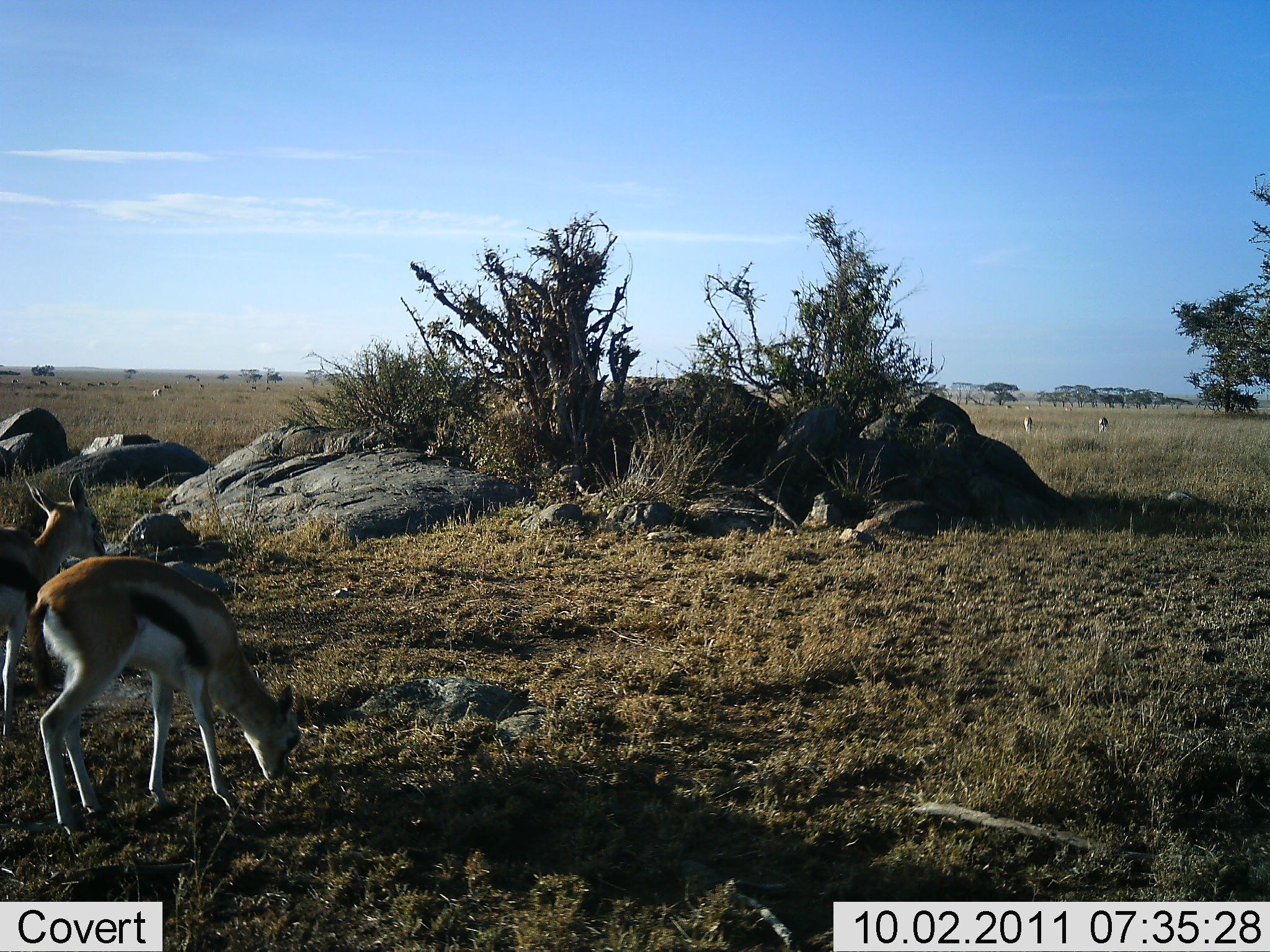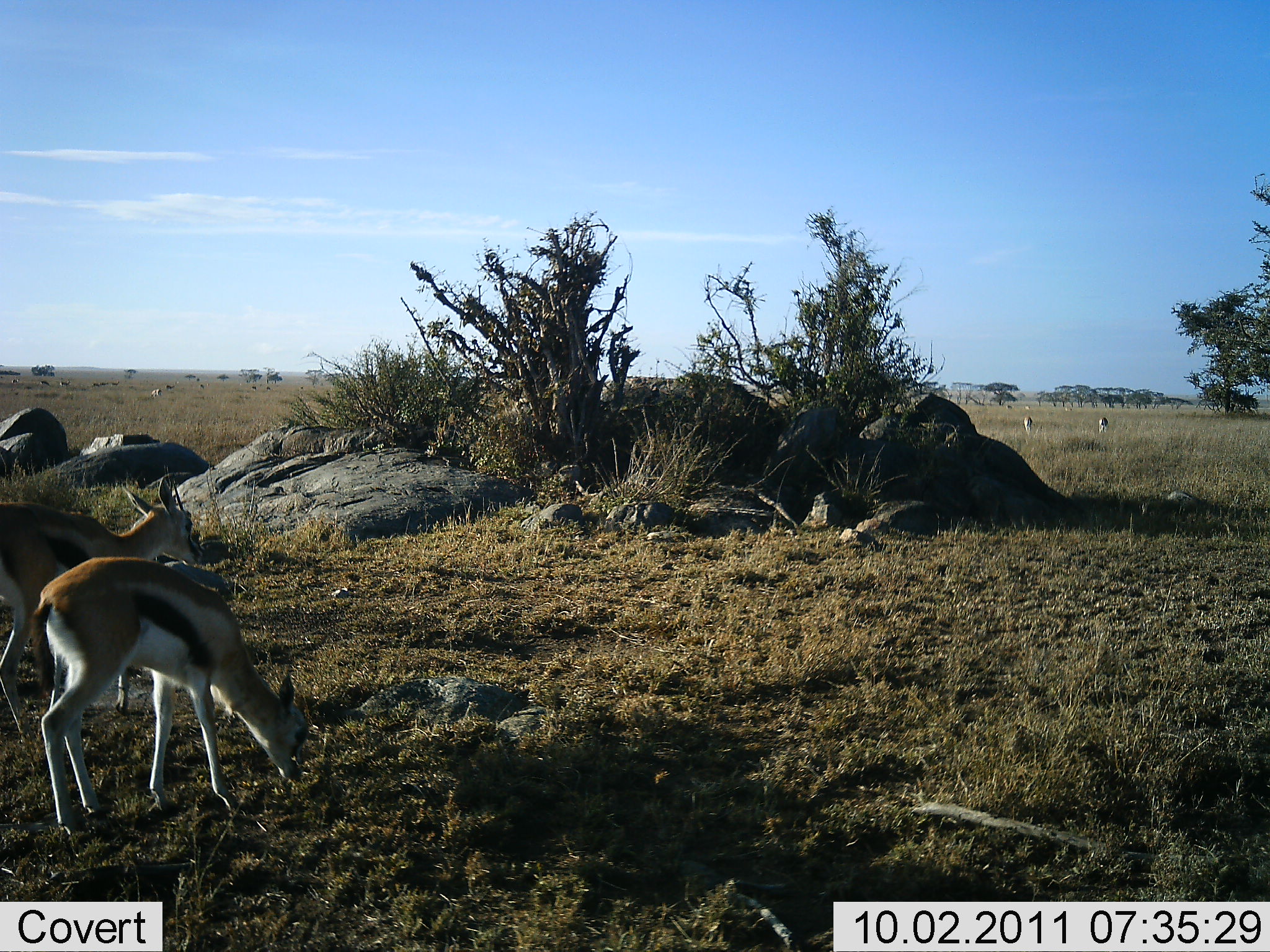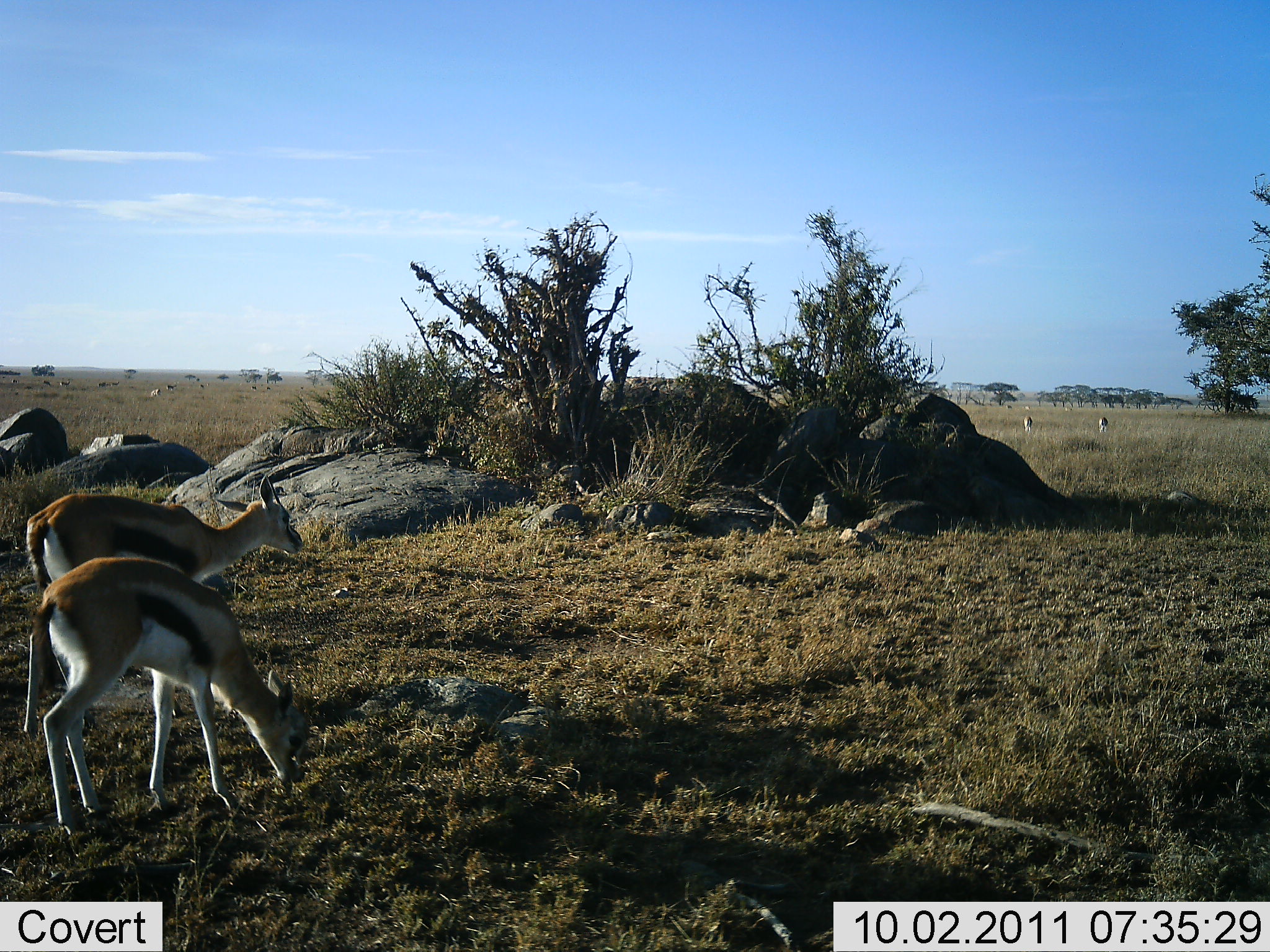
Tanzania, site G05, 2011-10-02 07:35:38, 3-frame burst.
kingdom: Animalia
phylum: Chordata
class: Mammalia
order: Artiodactyla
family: Bovidae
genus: Eudorcas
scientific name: Eudorcas thomsonii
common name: thomson's gazelle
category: gazellethomsons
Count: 2.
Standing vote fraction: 27%.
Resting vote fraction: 0%.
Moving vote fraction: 64%.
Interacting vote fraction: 0%.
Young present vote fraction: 9%.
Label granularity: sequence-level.